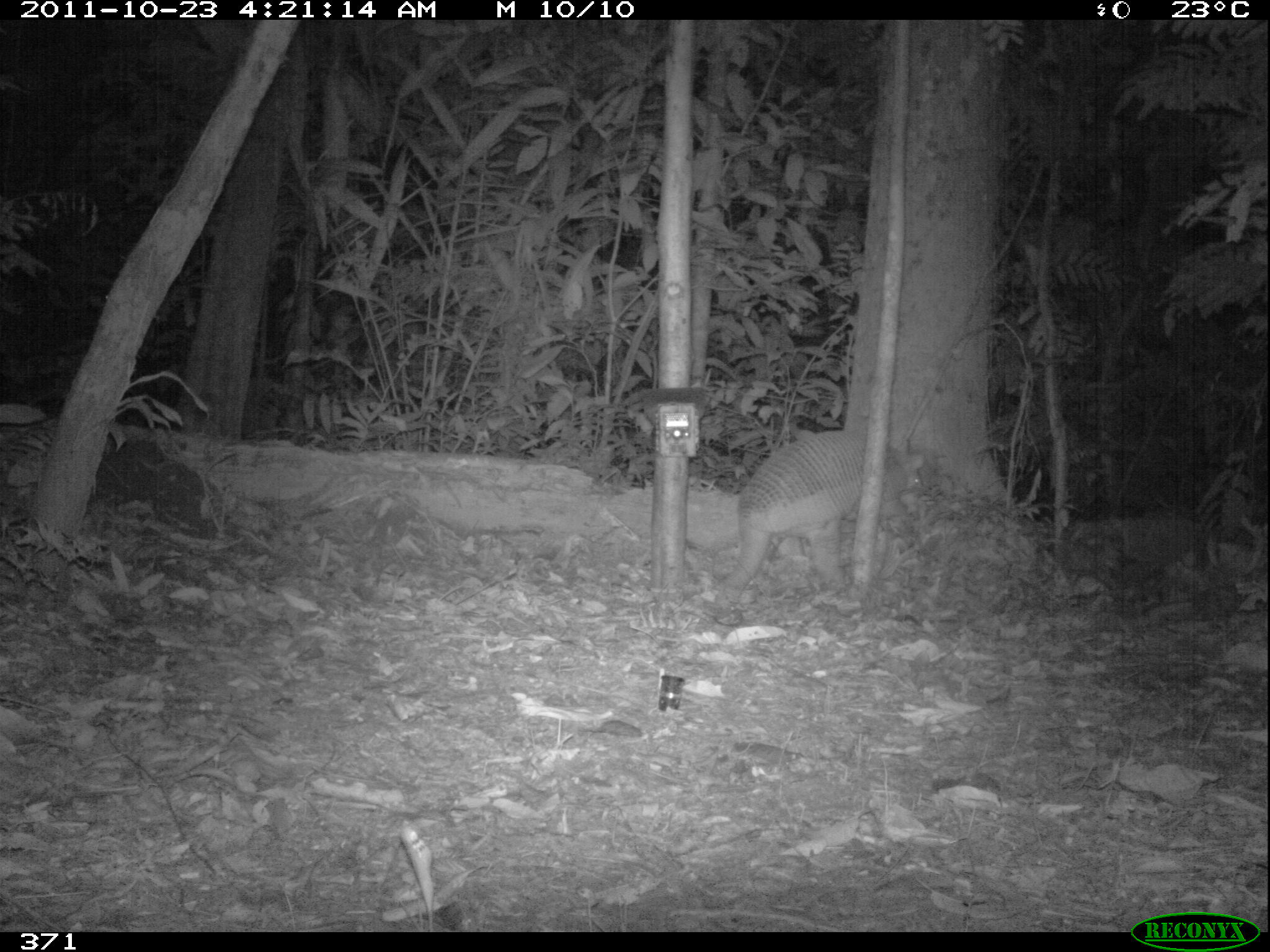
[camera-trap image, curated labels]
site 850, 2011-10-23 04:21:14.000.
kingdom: Animalia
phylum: Chordata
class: Mammalia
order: Cingulata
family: Chlamyphoridae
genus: Priodontes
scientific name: Priodontes maximus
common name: giant armadillo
Priodontes maximus (giant armadillo).